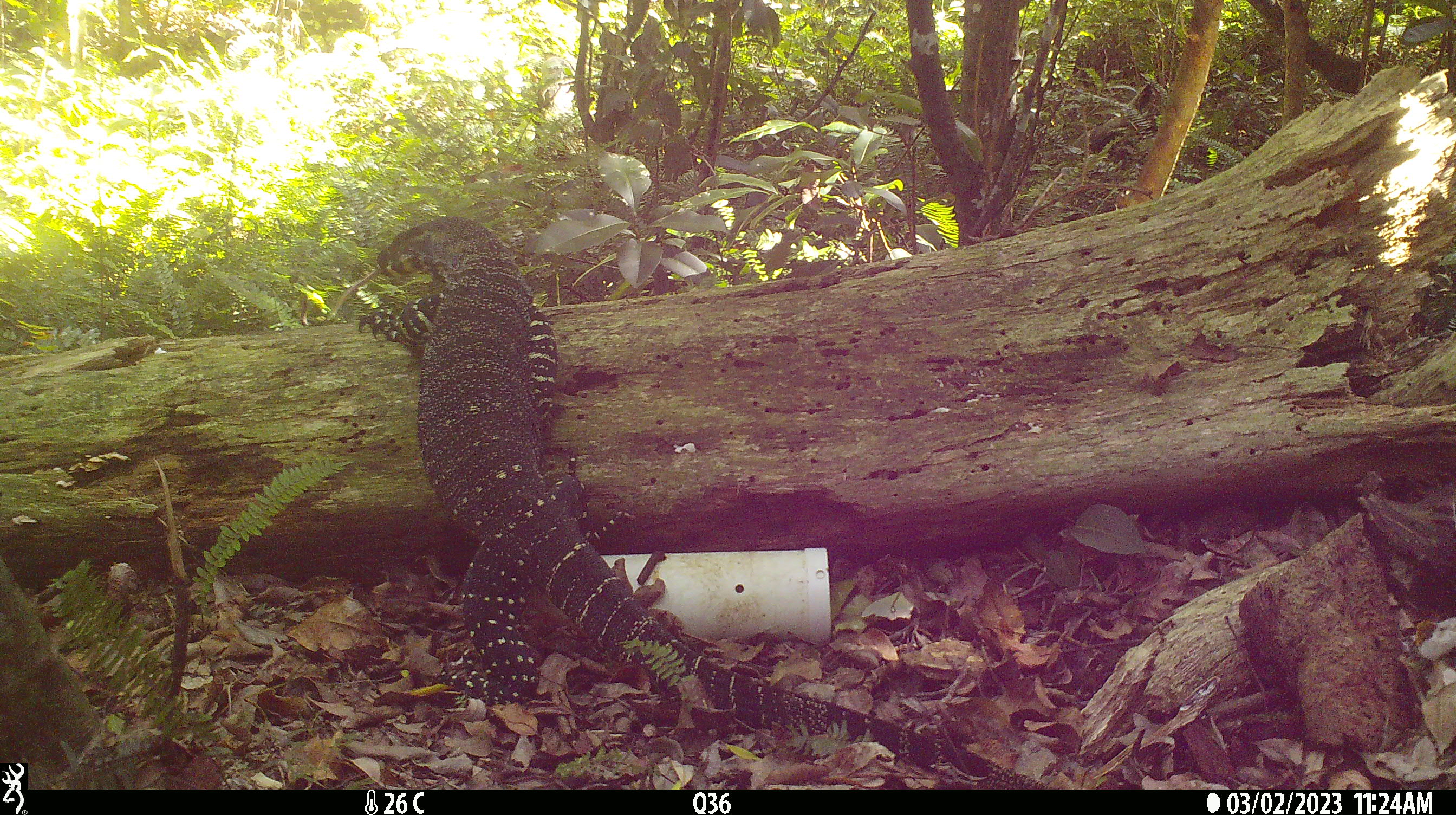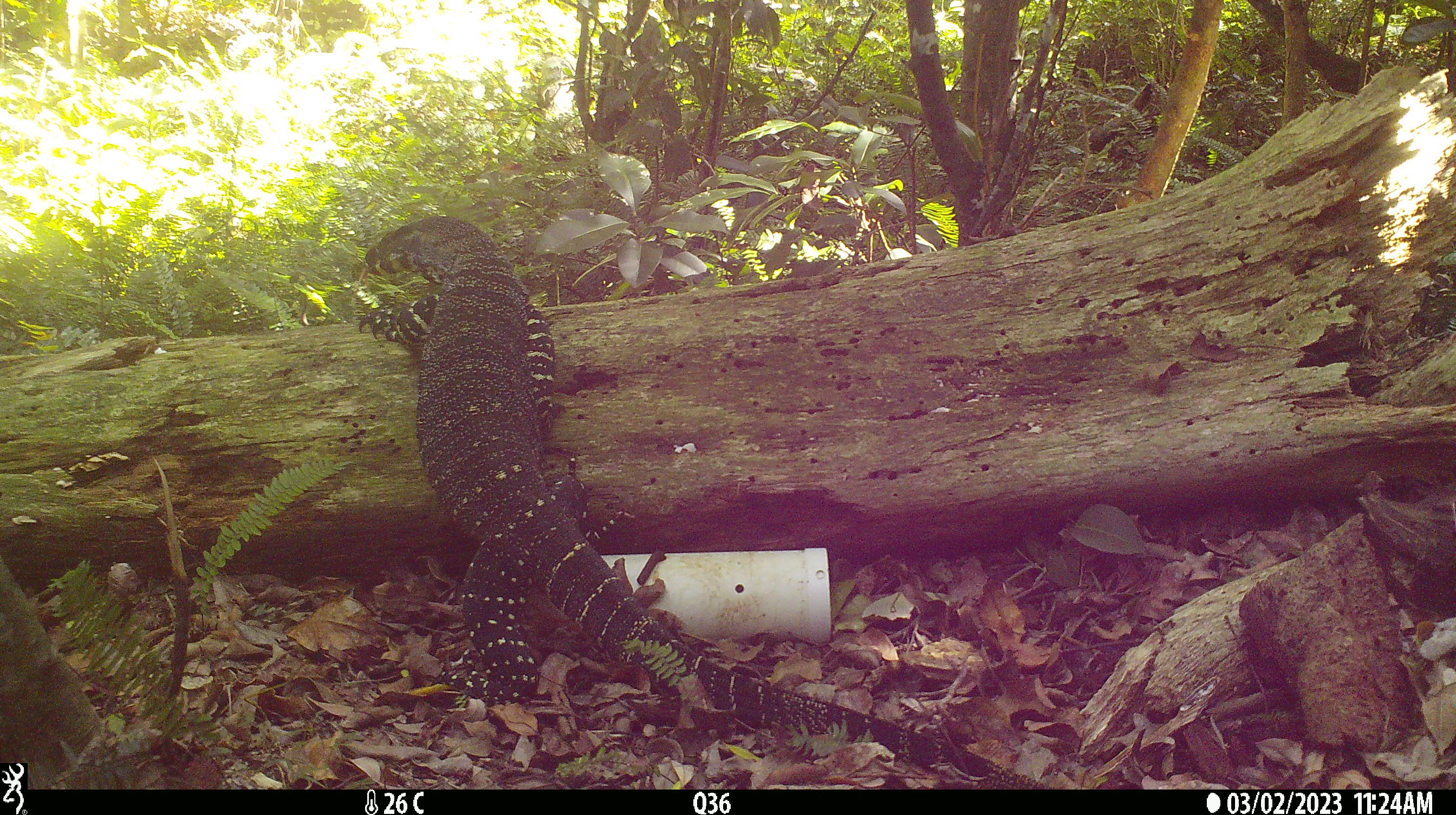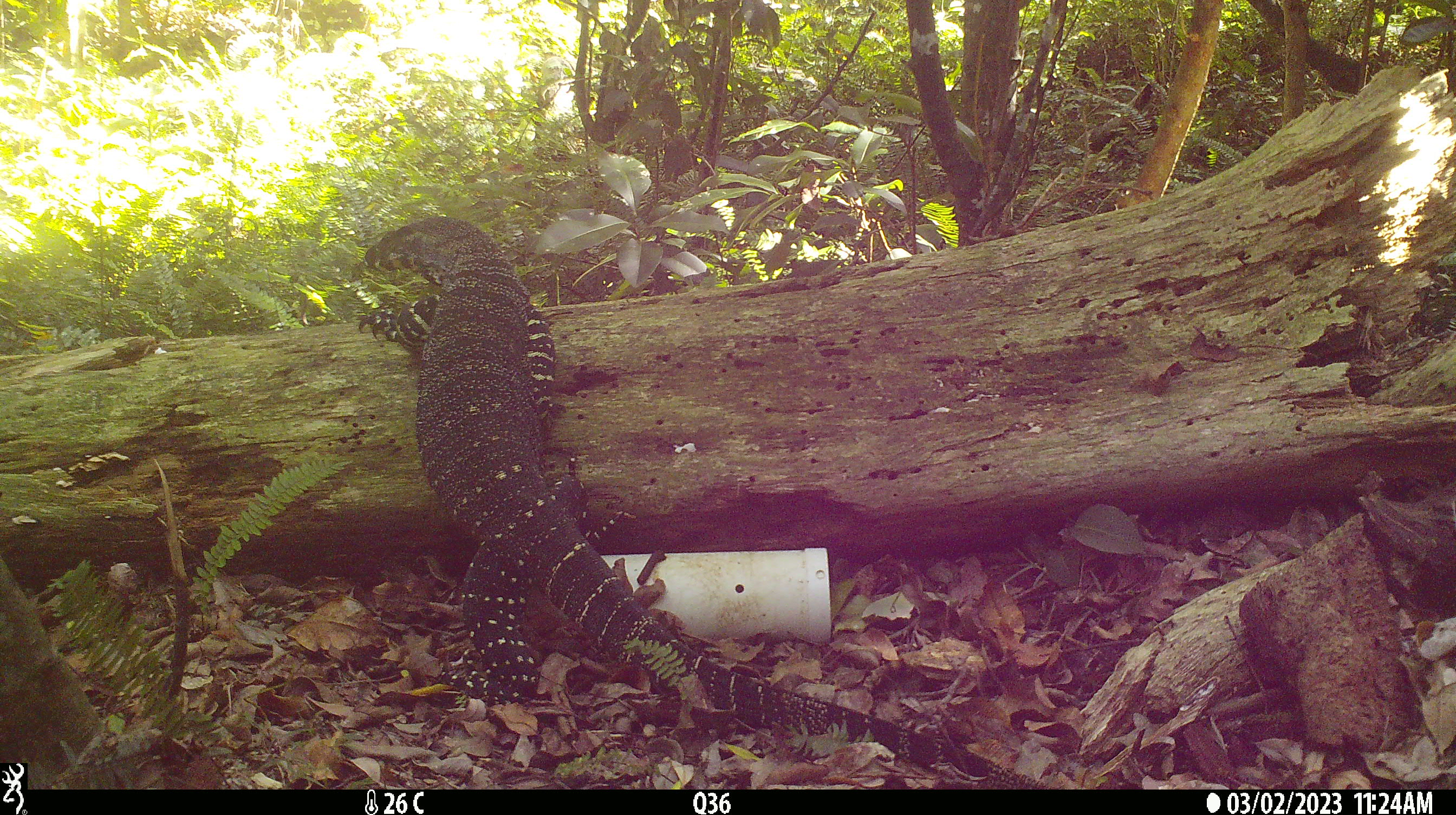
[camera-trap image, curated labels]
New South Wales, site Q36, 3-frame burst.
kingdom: Animalia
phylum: Chordata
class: Reptilia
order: Squamata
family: Varanidae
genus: Varanus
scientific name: Varanus varius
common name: lace monitor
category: goanna